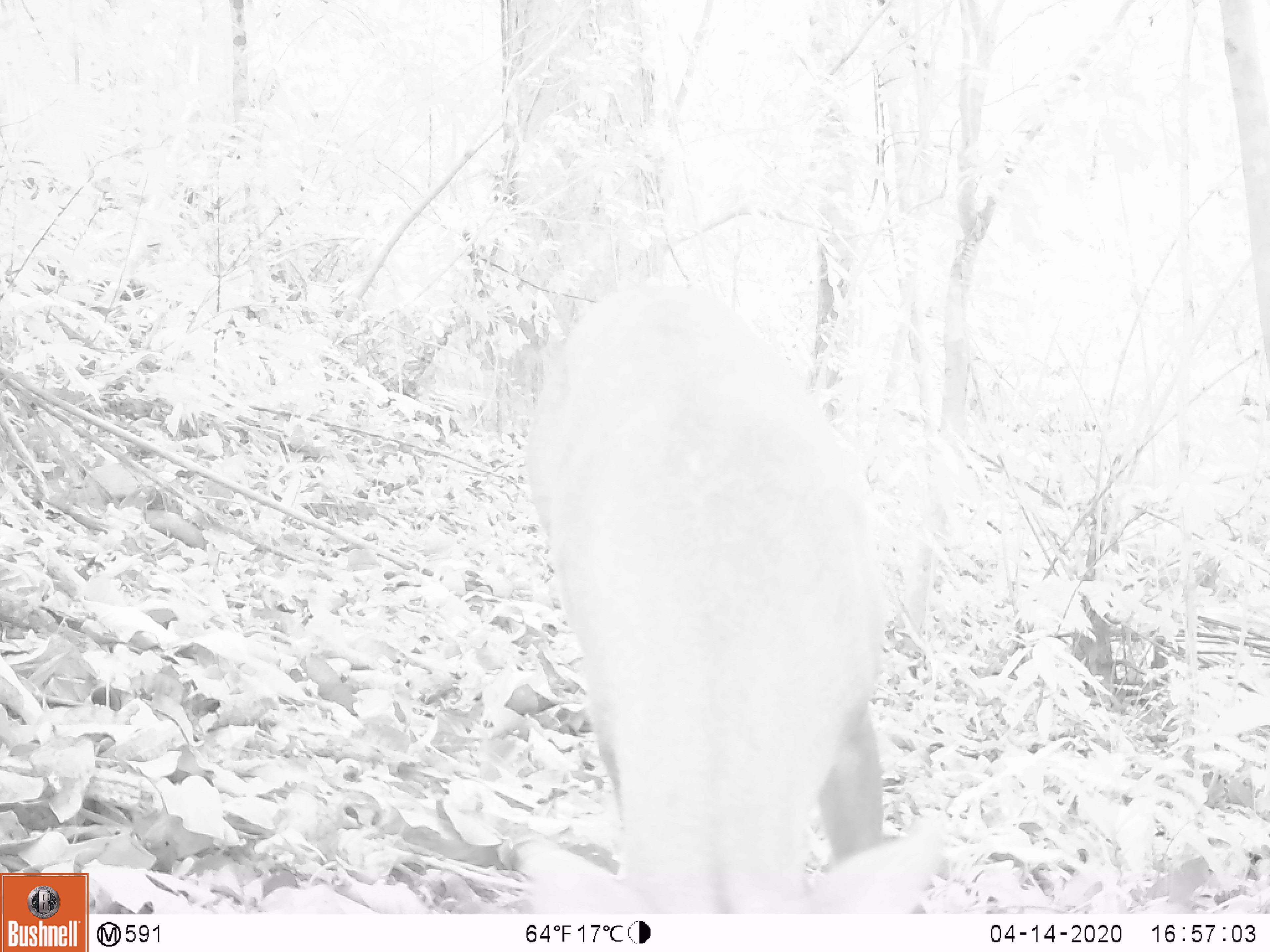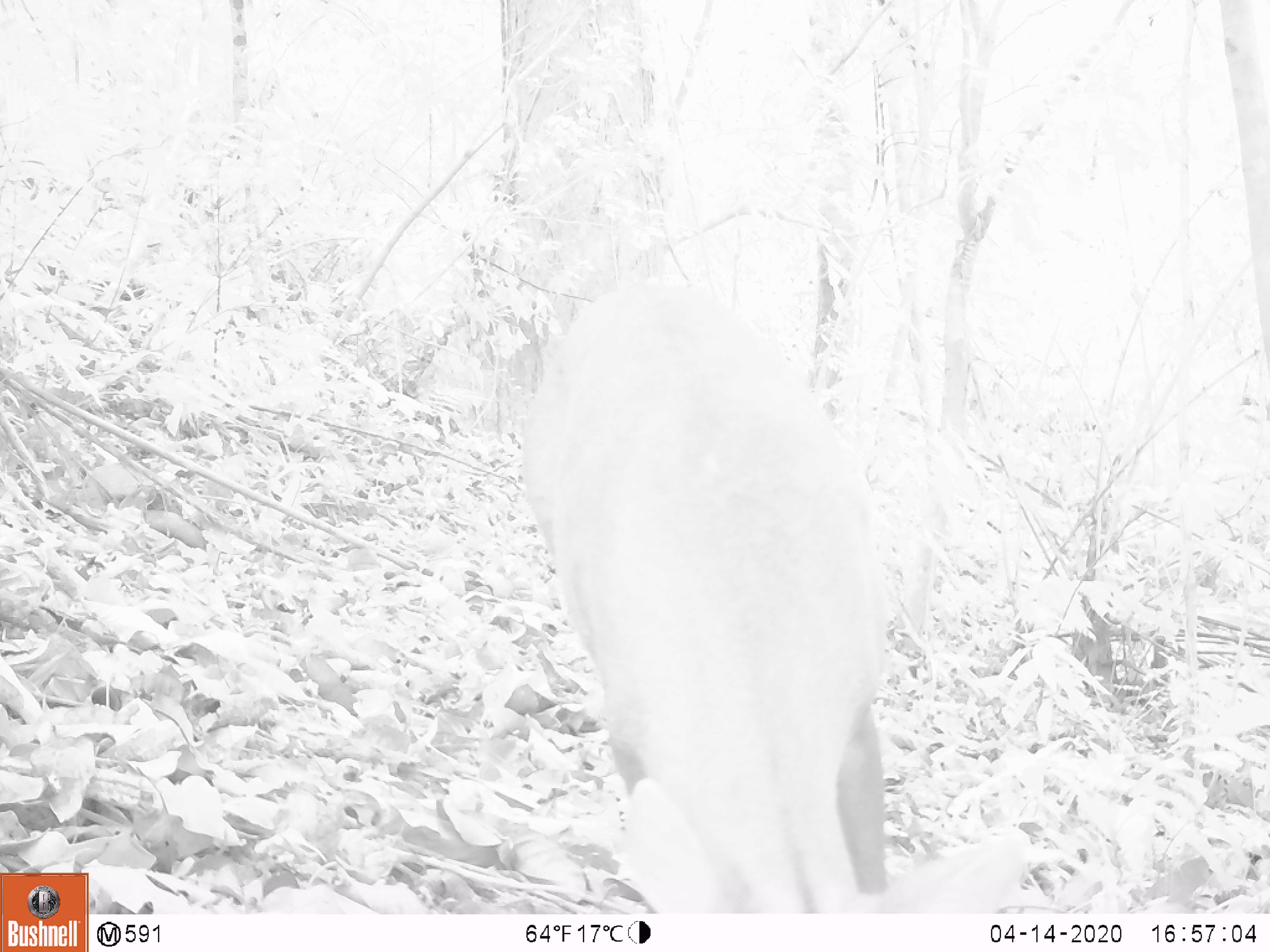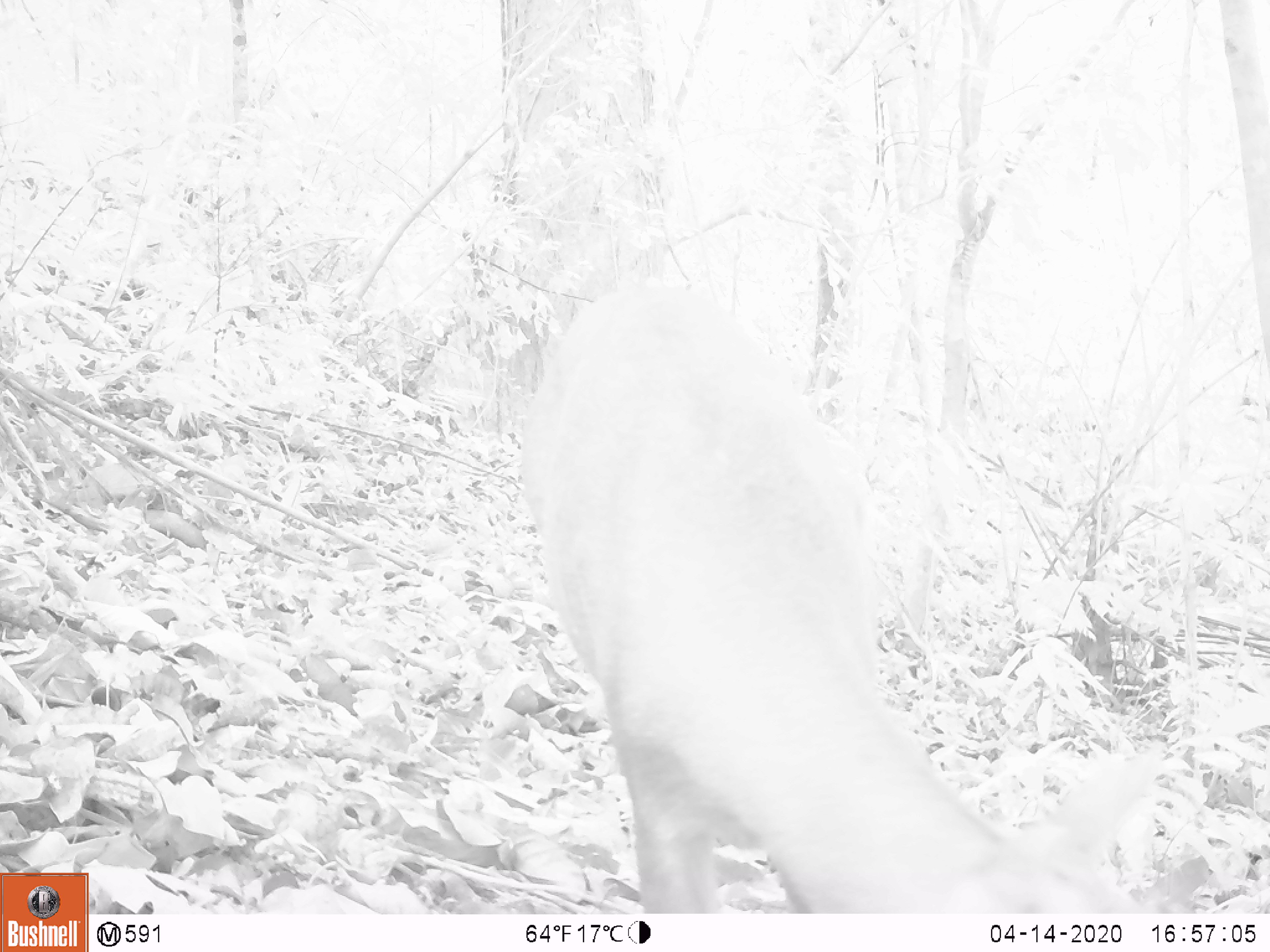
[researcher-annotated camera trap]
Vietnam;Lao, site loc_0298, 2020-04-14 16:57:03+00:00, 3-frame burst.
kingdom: Animalia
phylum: Chordata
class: Mammalia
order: Artiodactyla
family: Cervidae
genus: Muntiacus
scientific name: Muntiacus rooseveltorum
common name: roosevelt's muntjac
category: roosevelts muntjac group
Roosevelts muntjac group (roosevelt's muntjac) (Muntiacus rooseveltorum). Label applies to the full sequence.